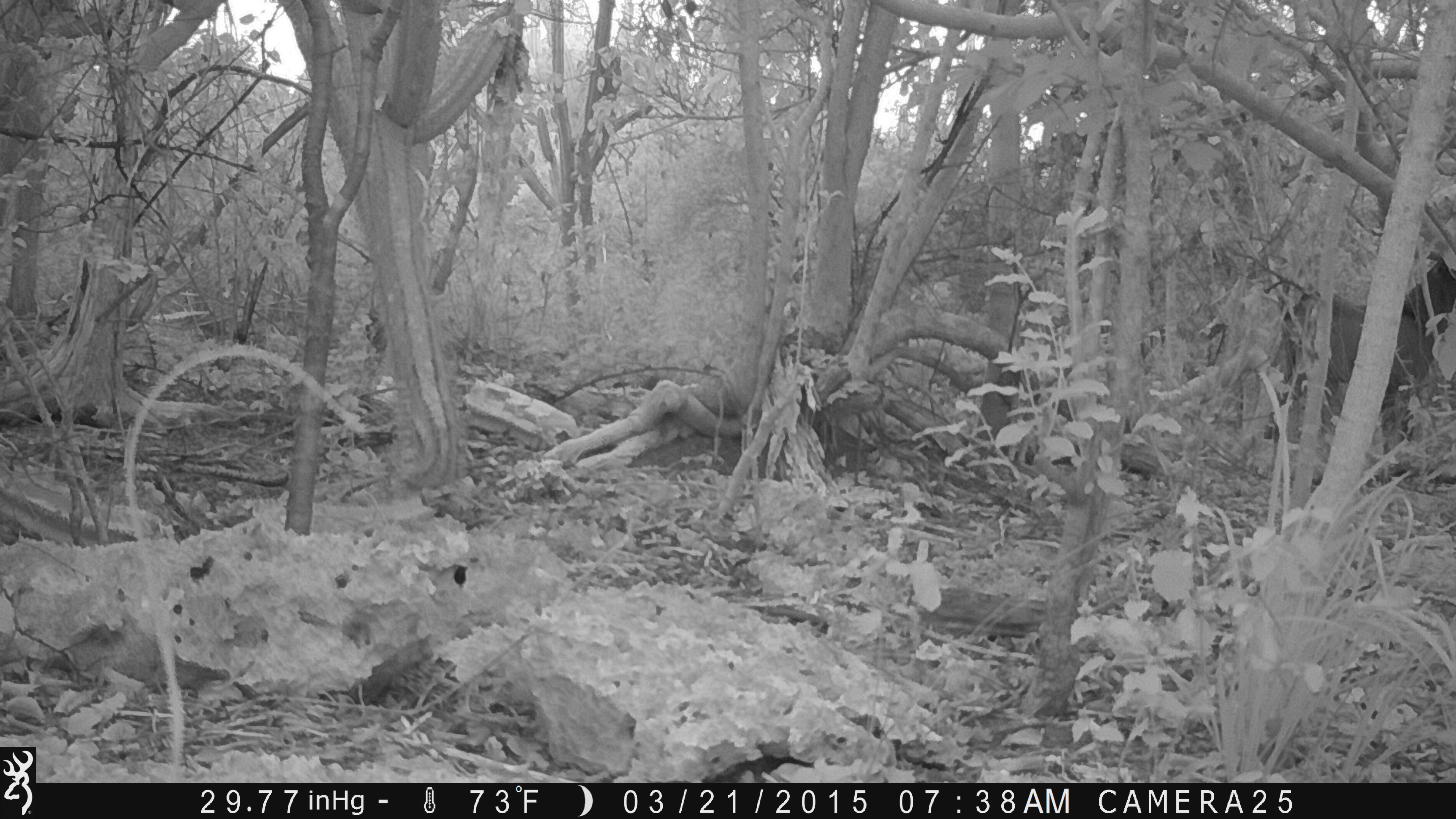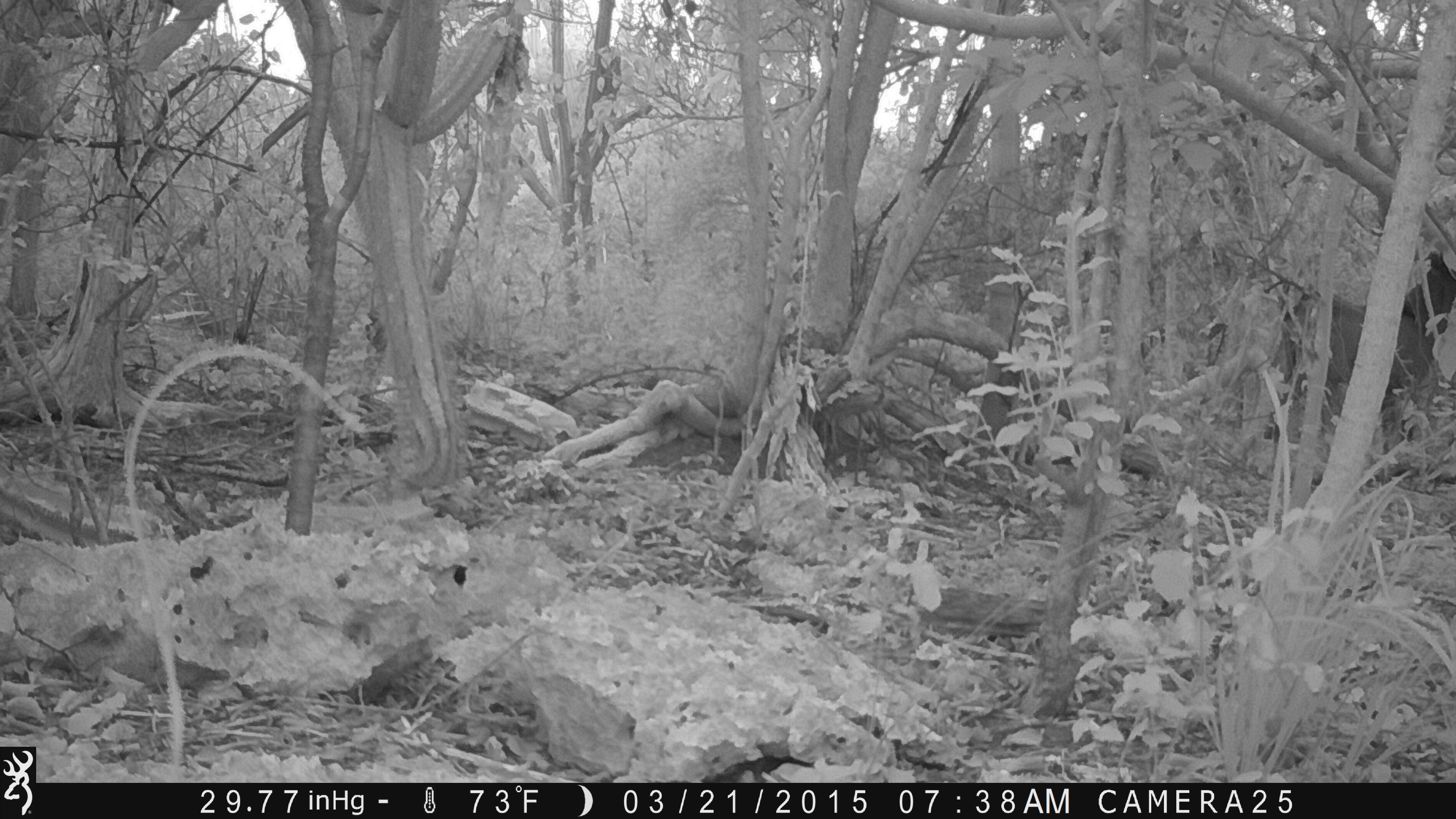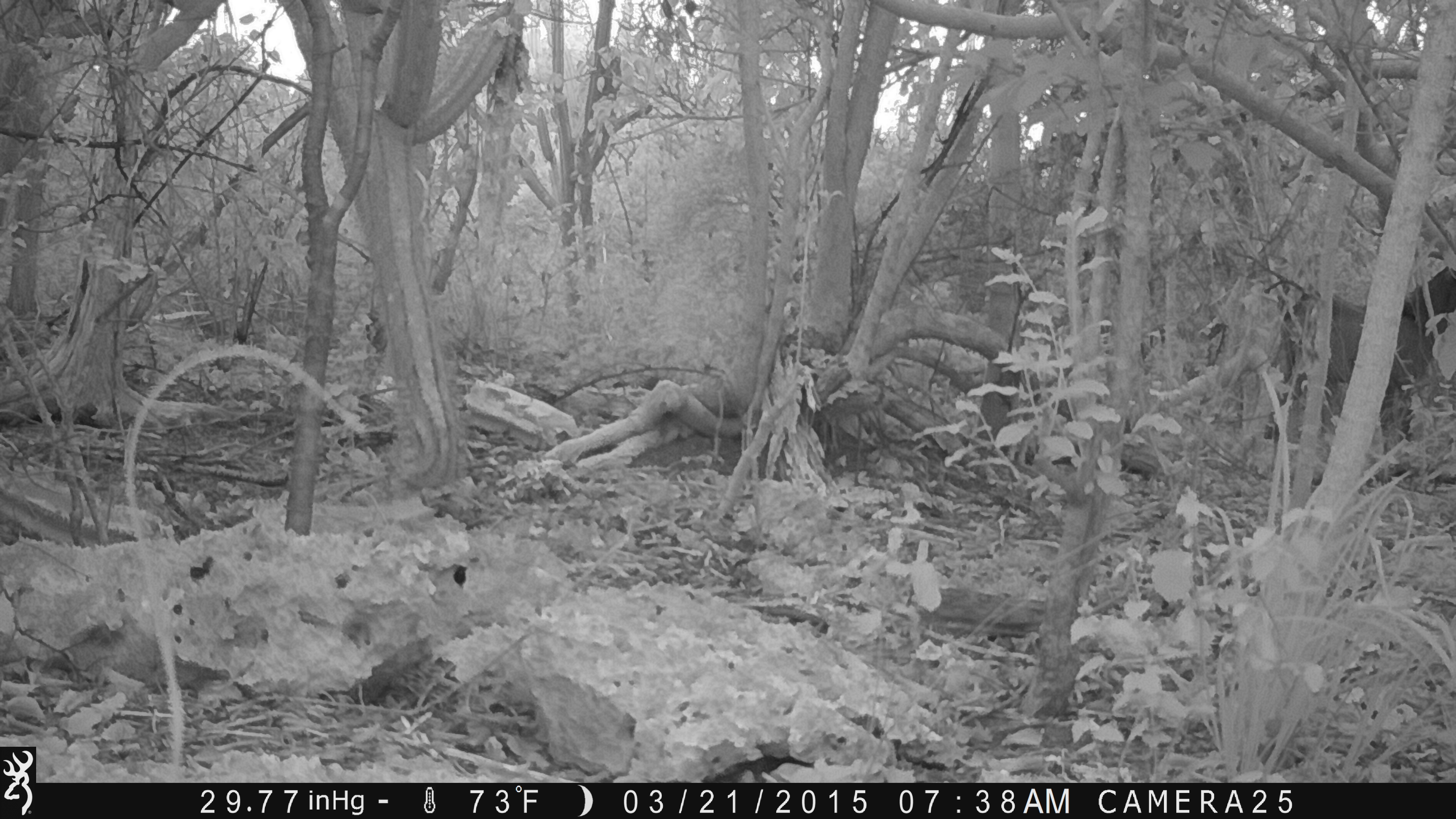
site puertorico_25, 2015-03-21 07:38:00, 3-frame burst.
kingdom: Animalia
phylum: Chordata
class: Mammalia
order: Artiodactyla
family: Bovidae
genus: Capra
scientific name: Capra hircus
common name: goat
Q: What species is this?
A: Goat (Capra hircus).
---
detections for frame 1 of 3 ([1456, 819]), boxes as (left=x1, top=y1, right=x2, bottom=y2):
goat: (left=1264, top=255, right=1455, bottom=429)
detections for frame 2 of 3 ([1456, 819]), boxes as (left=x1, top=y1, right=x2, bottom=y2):
goat: (left=1260, top=248, right=1456, bottom=414)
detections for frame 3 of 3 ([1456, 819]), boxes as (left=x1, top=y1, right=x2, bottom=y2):
goat: (left=1239, top=264, right=1454, bottom=421)